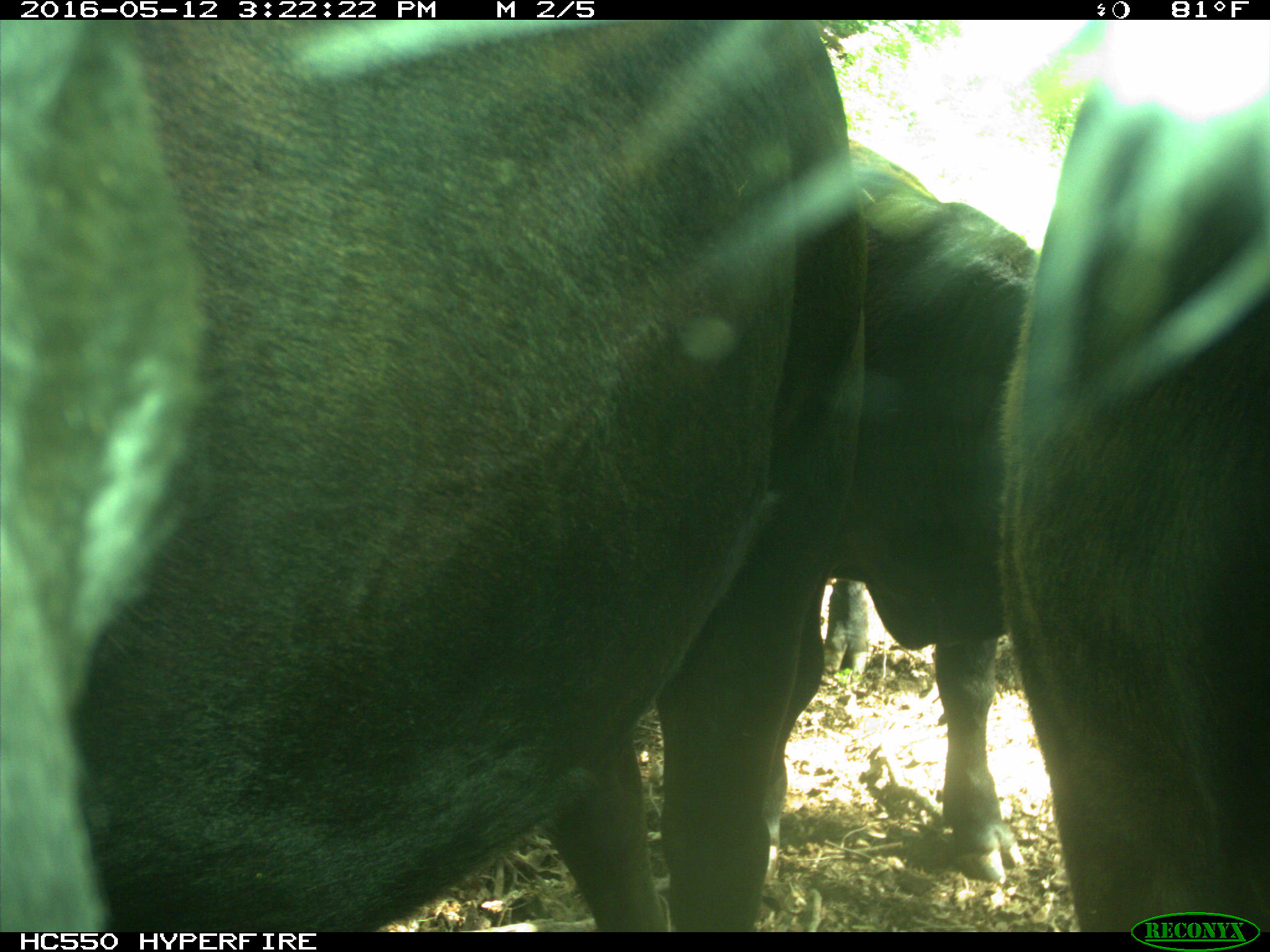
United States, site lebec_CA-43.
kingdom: Animalia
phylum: Chordata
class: Mammalia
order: Artiodactyla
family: Bovidae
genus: Bos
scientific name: Bos taurus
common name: domestic cow